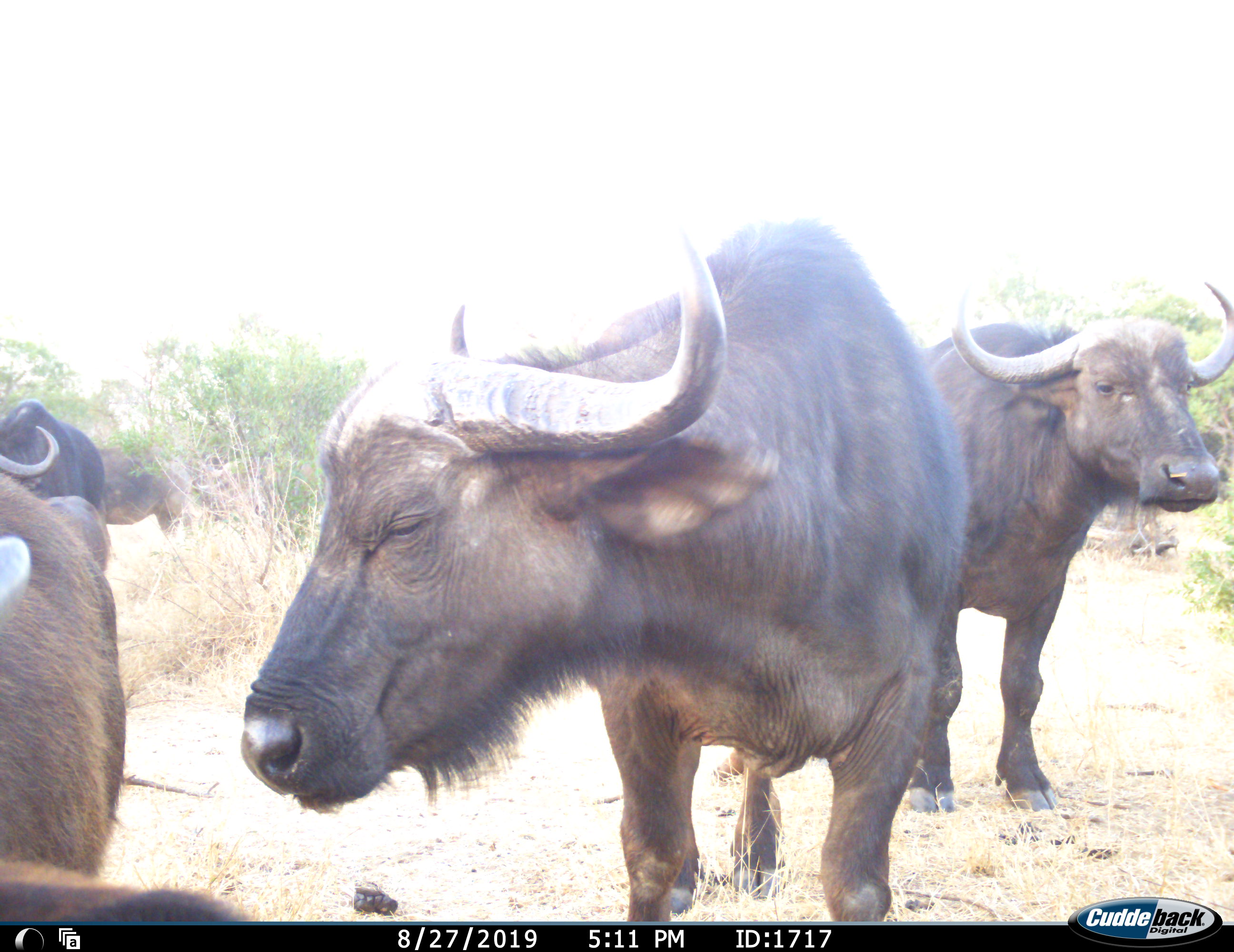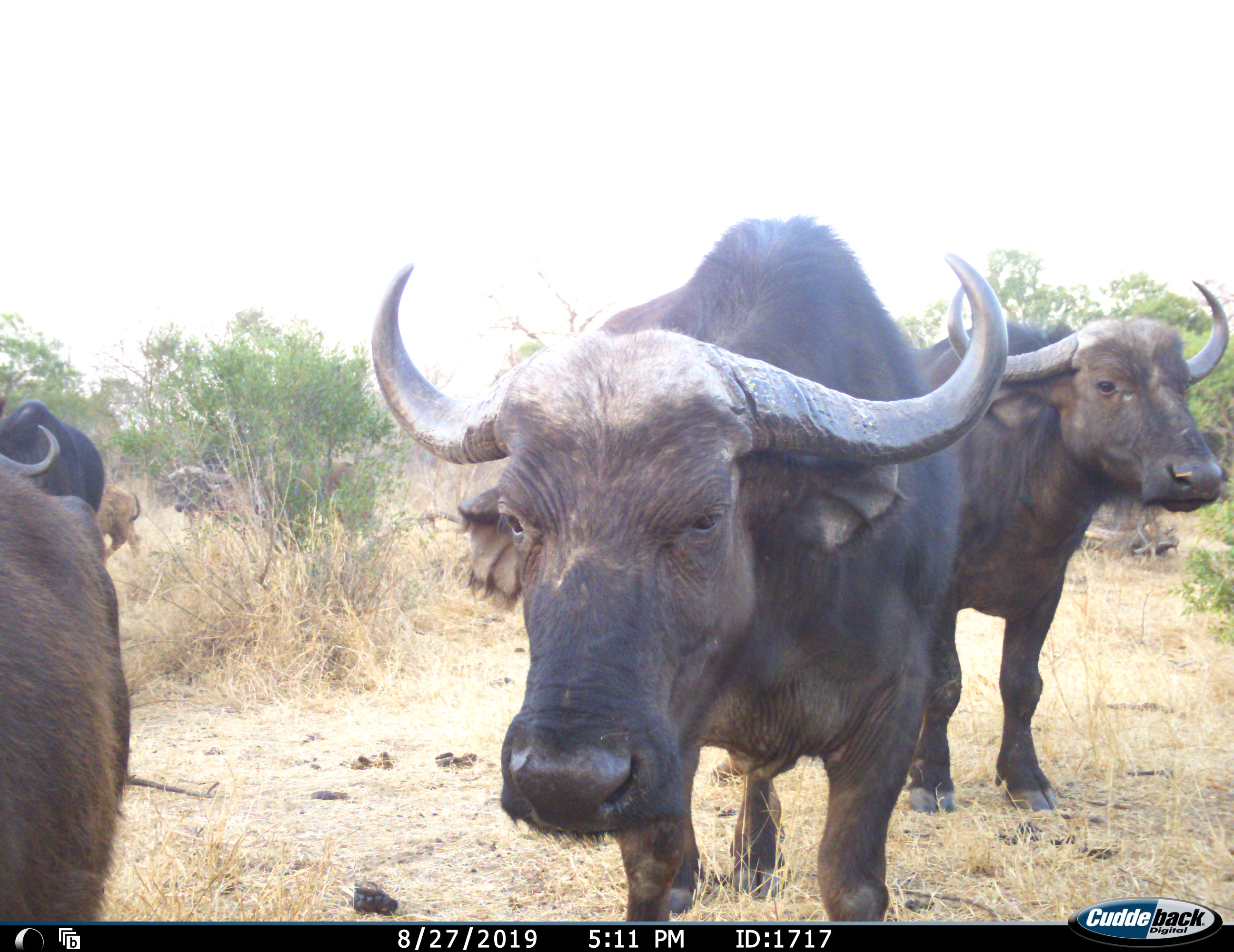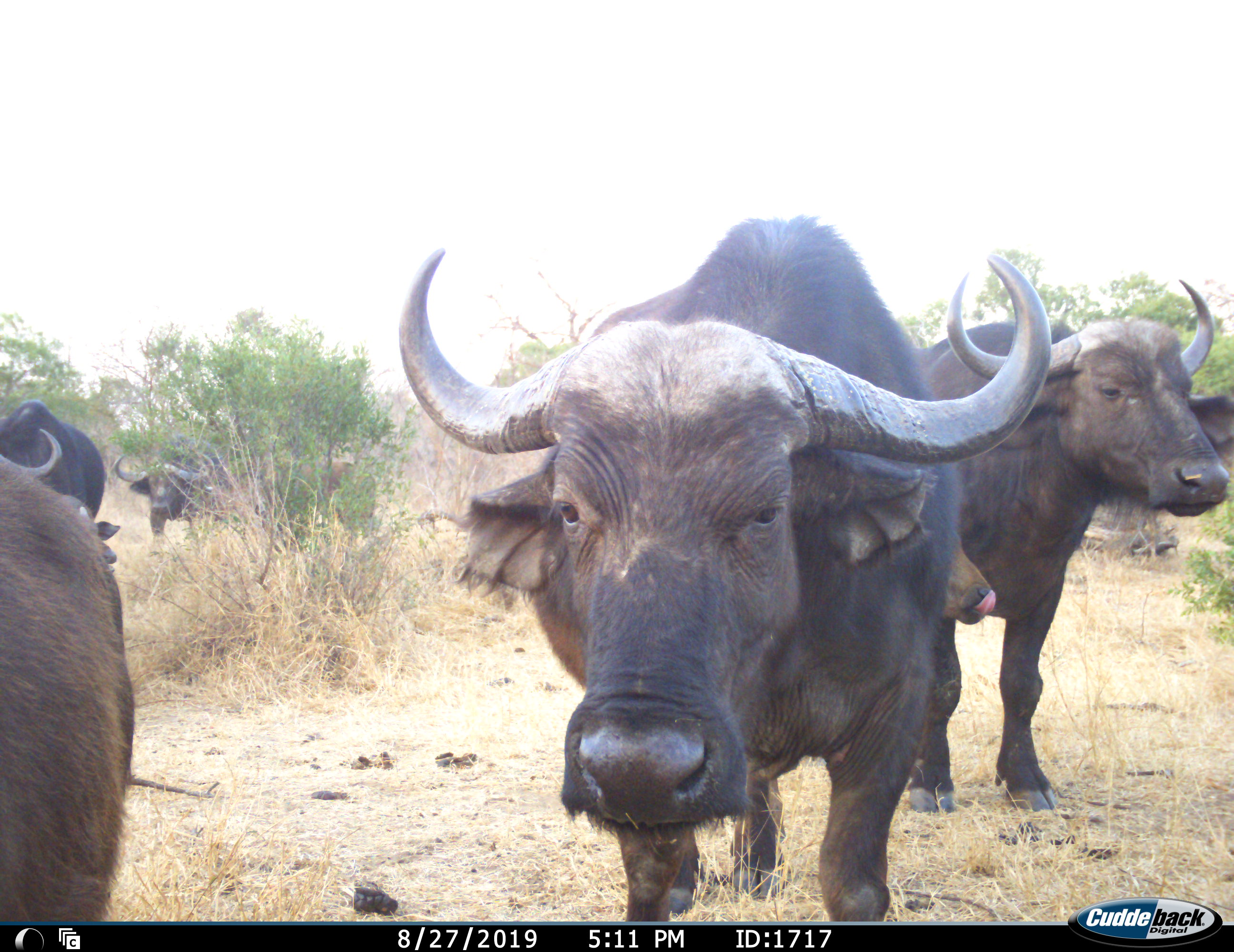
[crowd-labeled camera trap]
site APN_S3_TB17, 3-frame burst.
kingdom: Animalia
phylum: Chordata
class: Mammalia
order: Artiodactyla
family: Bovidae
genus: Syncerus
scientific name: Syncerus caffer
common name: african buffalo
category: buffalo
Buffalo (african buffalo) (Syncerus caffer), count 7. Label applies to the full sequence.